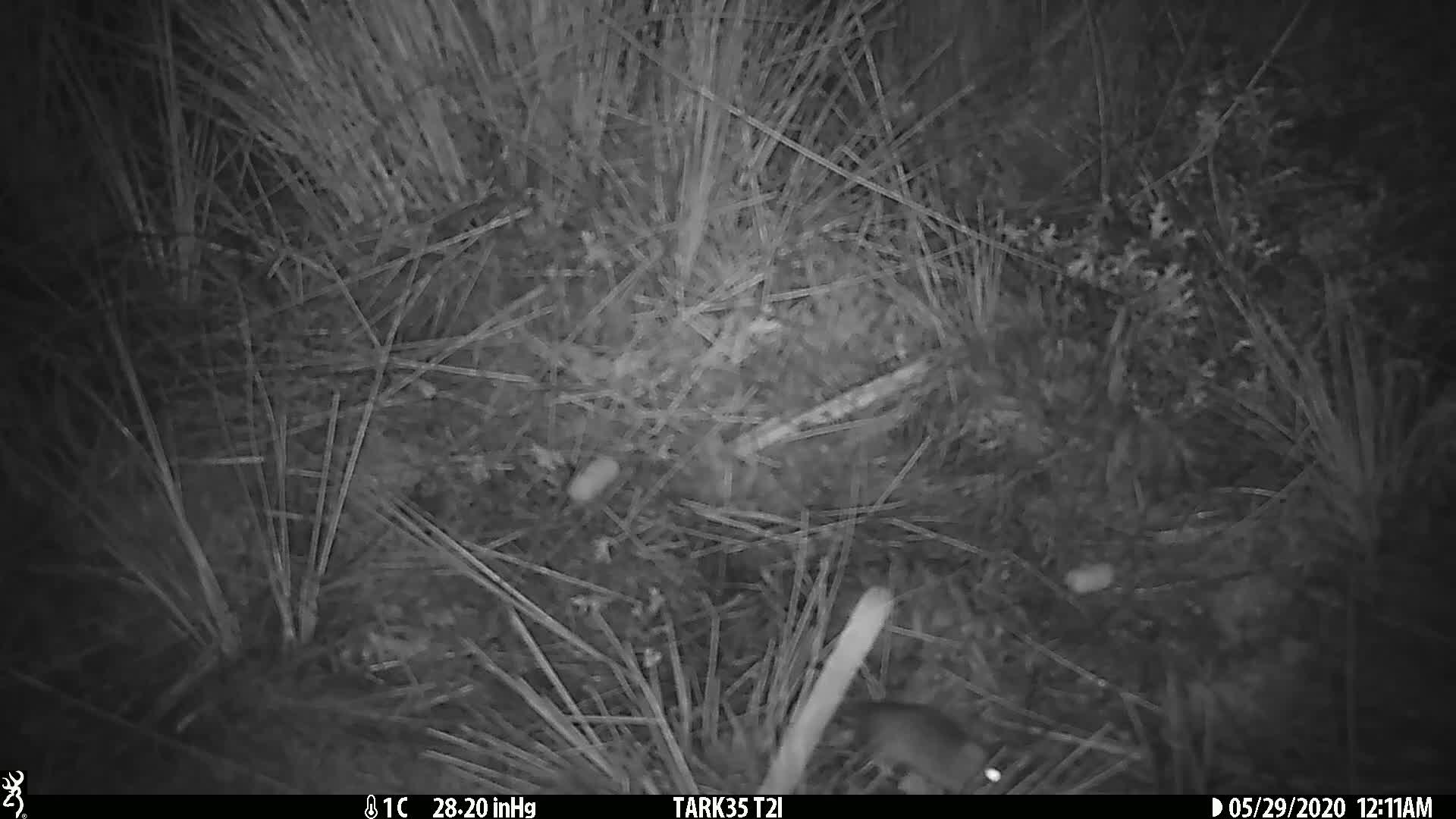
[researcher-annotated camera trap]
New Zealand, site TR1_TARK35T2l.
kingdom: Animalia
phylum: Chordata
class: Mammalia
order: Rodentia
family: Muridae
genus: Mus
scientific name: Mus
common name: mouse